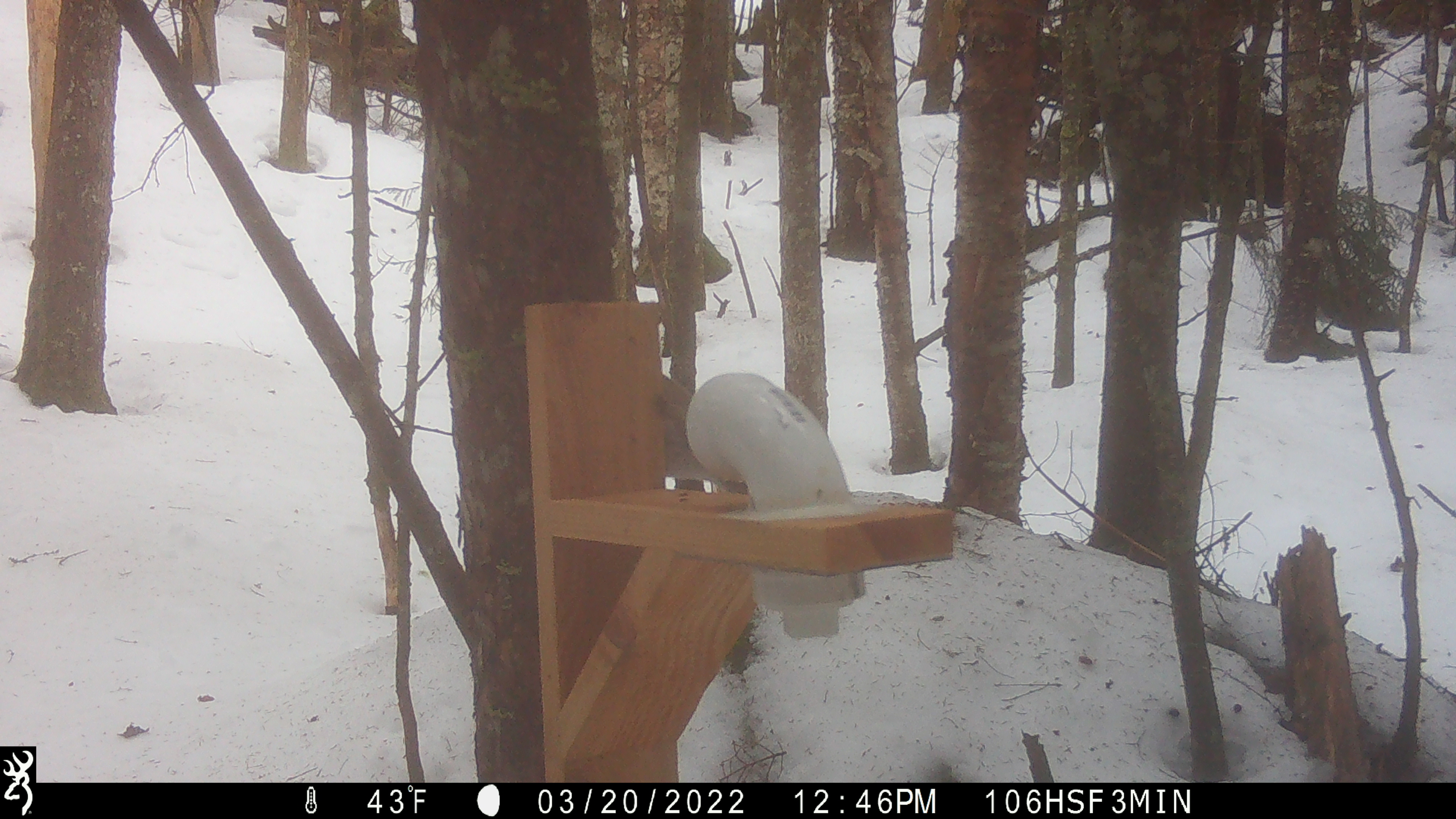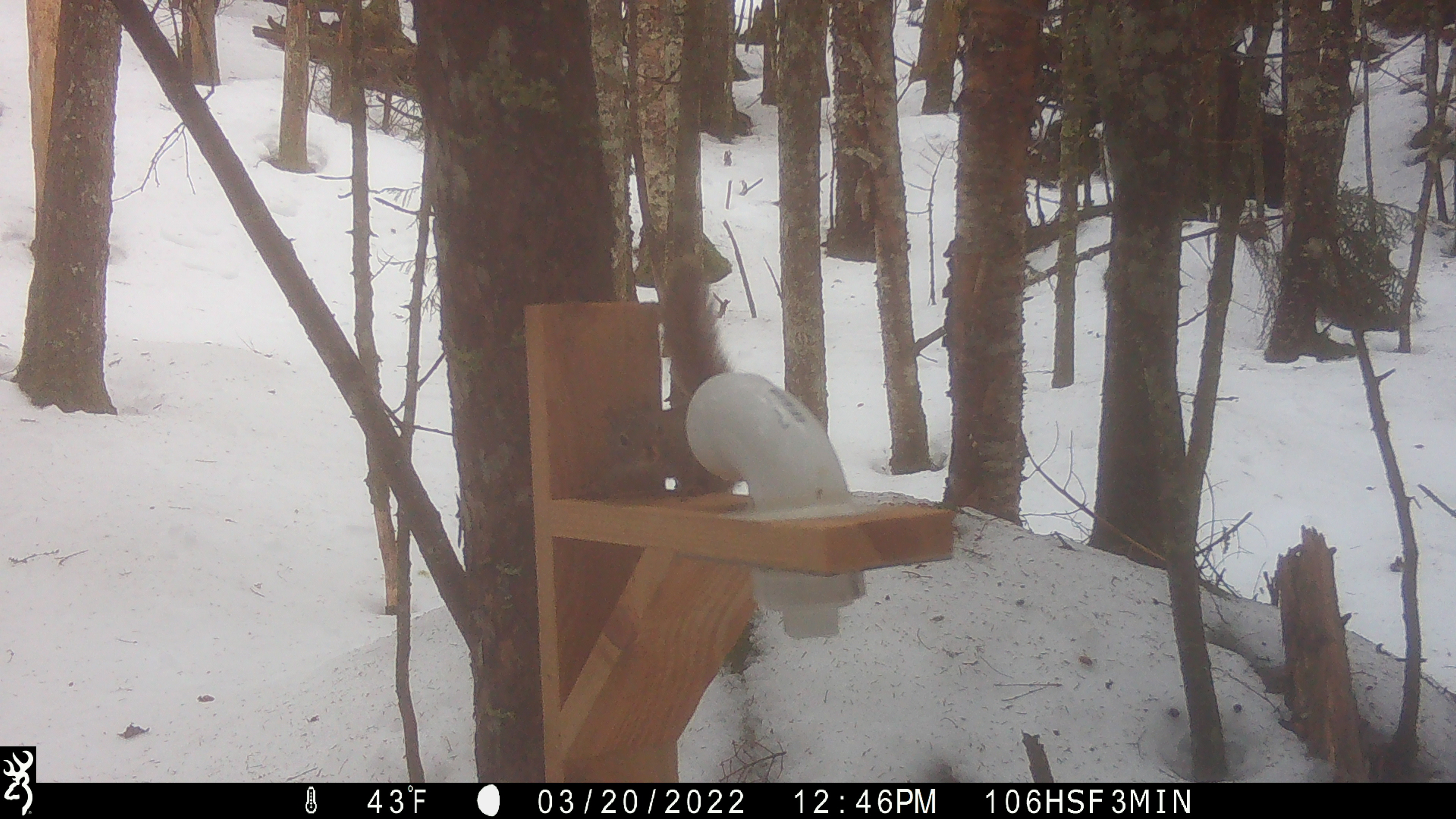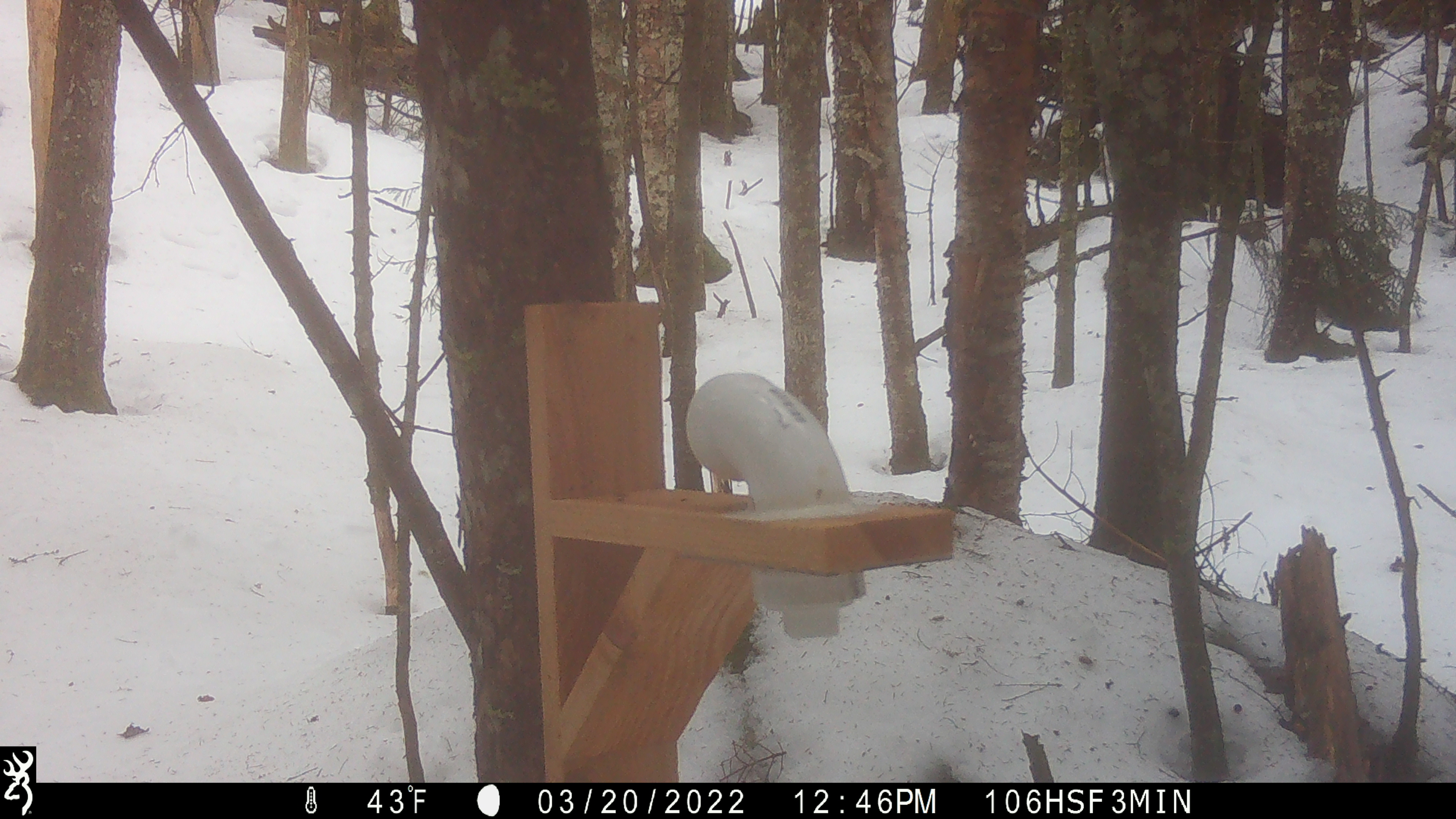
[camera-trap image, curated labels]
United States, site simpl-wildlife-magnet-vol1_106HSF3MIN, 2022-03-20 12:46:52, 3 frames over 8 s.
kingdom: Animalia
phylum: Chordata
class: Mammalia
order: Rodentia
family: Sciuridae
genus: Tamiasciurus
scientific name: Tamiasciurus hudsonicus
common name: red squirrel